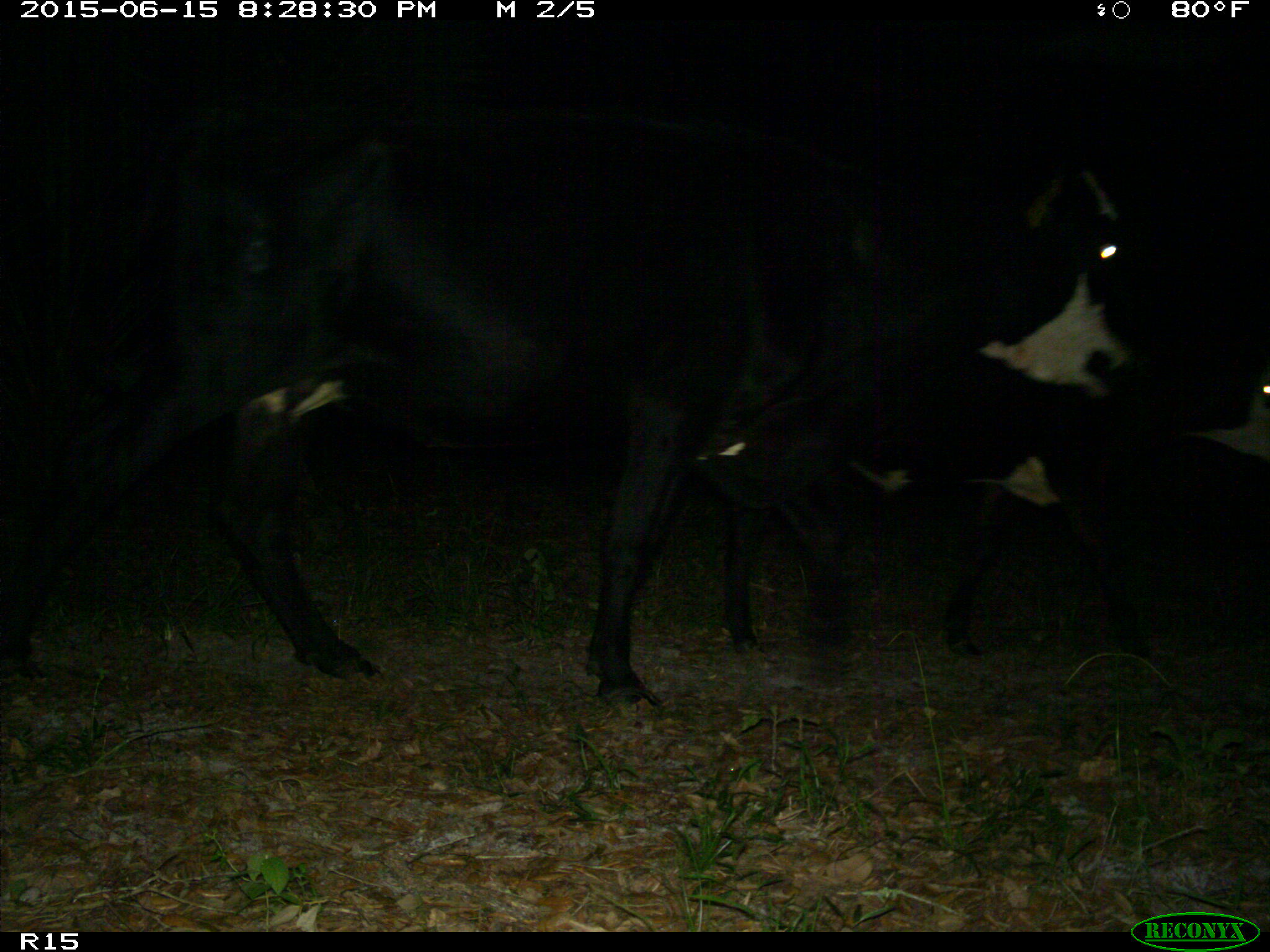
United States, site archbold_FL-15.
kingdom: Animalia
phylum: Chordata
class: Mammalia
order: Artiodactyla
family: Bovidae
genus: Bos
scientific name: Bos taurus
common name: domestic cow